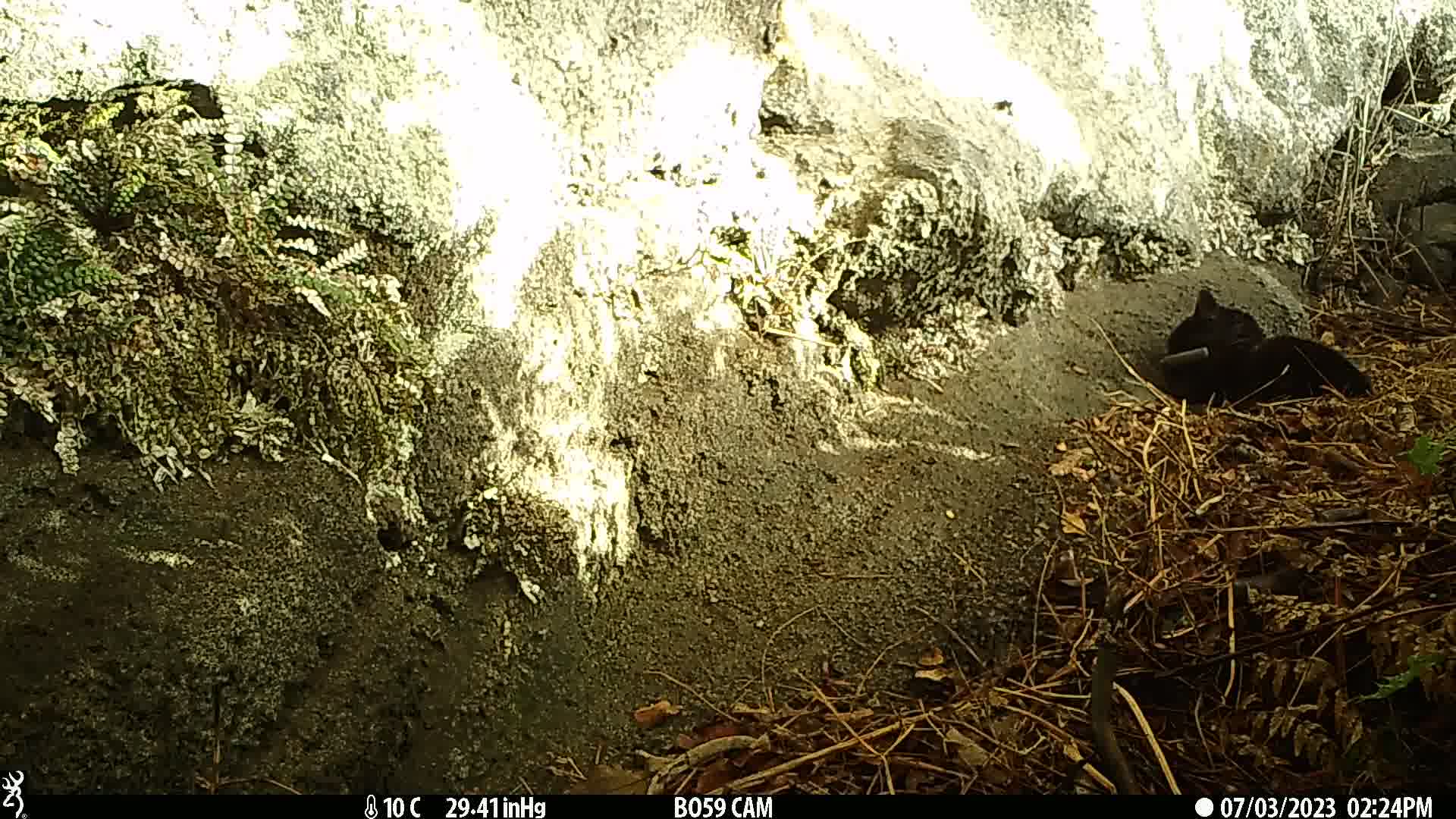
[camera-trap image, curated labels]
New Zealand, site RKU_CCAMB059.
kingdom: Animalia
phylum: Chordata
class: Mammalia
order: Carnivora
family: Felidae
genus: Felis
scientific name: Felis catus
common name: domestic cat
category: cat